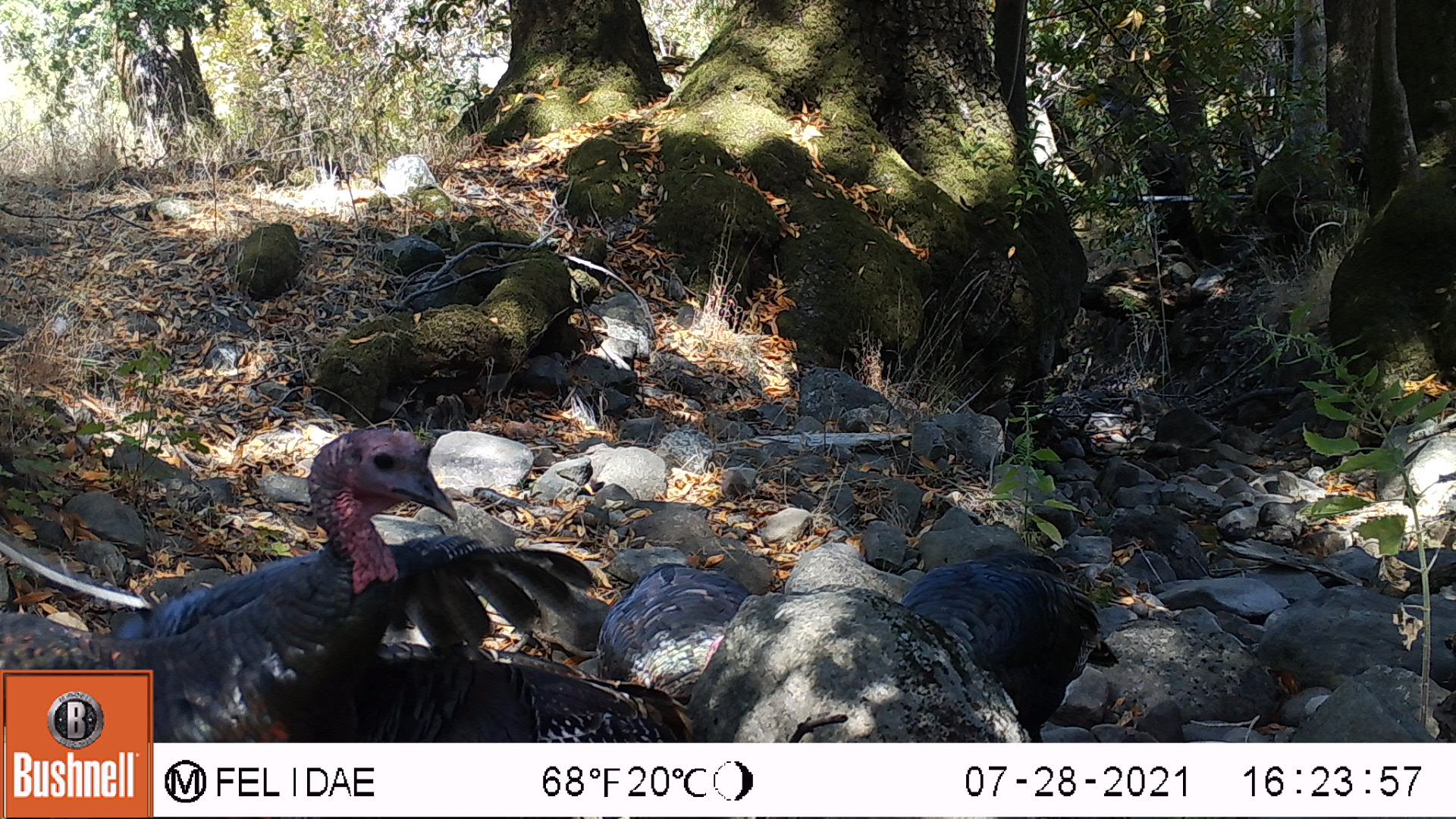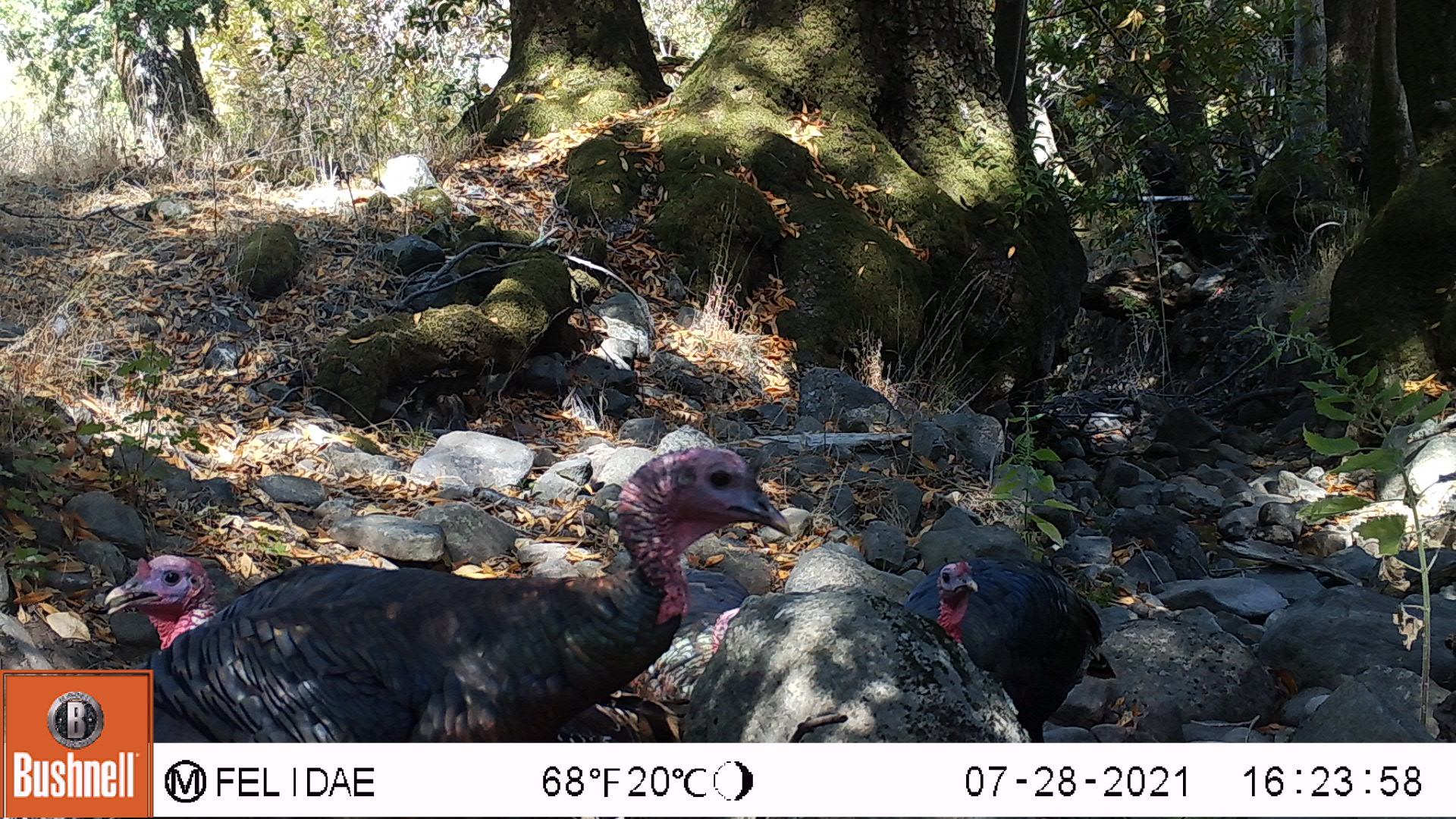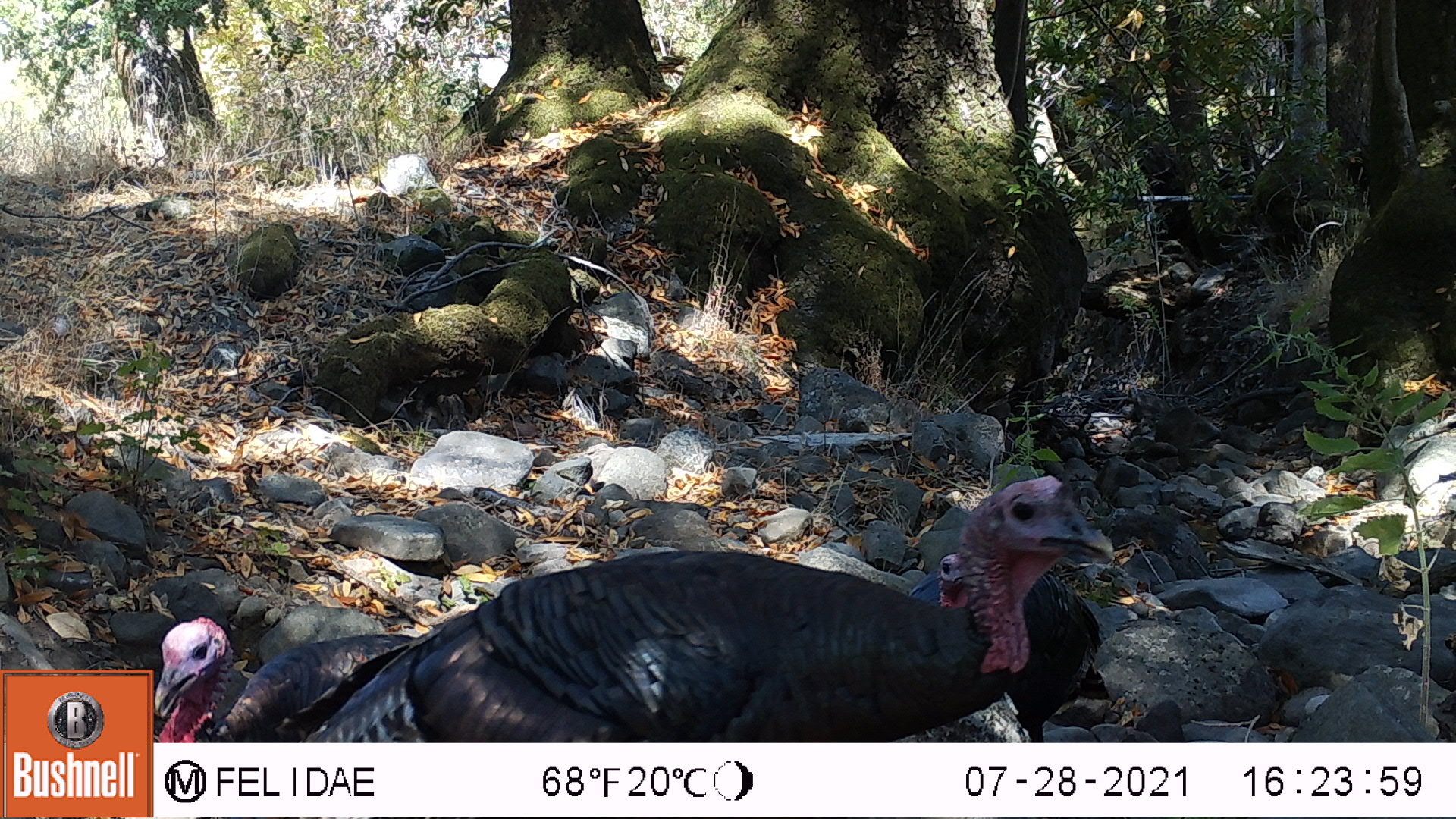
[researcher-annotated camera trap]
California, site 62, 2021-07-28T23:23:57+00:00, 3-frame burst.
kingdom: Animalia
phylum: Chordata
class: Aves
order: Galliformes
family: Phasianidae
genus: Meleagris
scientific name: Meleagris gallopavo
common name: turkey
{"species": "turkey (Meleagris gallopavo)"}